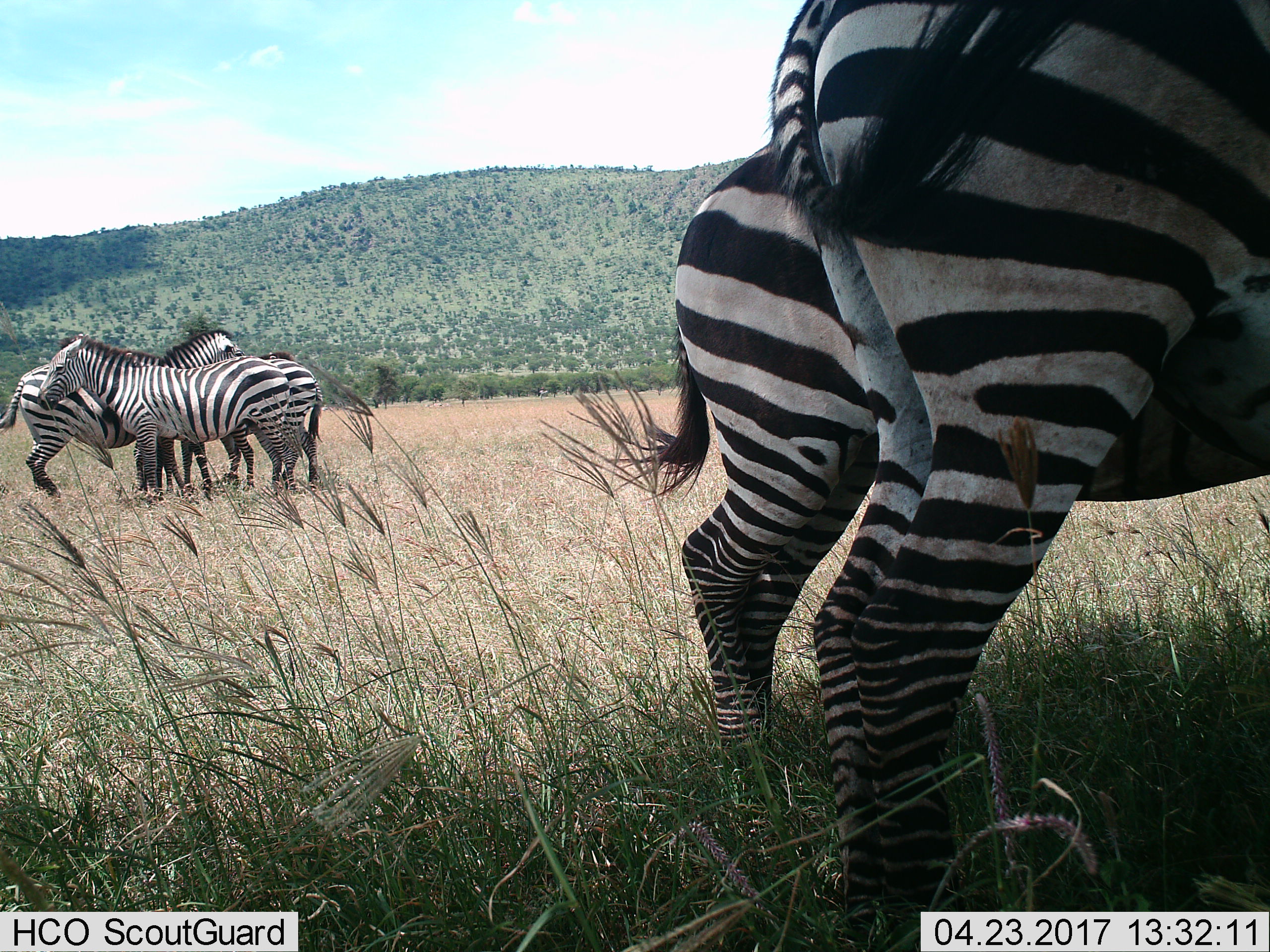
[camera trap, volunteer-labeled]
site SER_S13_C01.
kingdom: Animalia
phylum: Chordata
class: Mammalia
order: Perissodactyla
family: Equidae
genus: Equus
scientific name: Equus quagga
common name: plains zebra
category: zebraplains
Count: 5.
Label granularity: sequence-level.